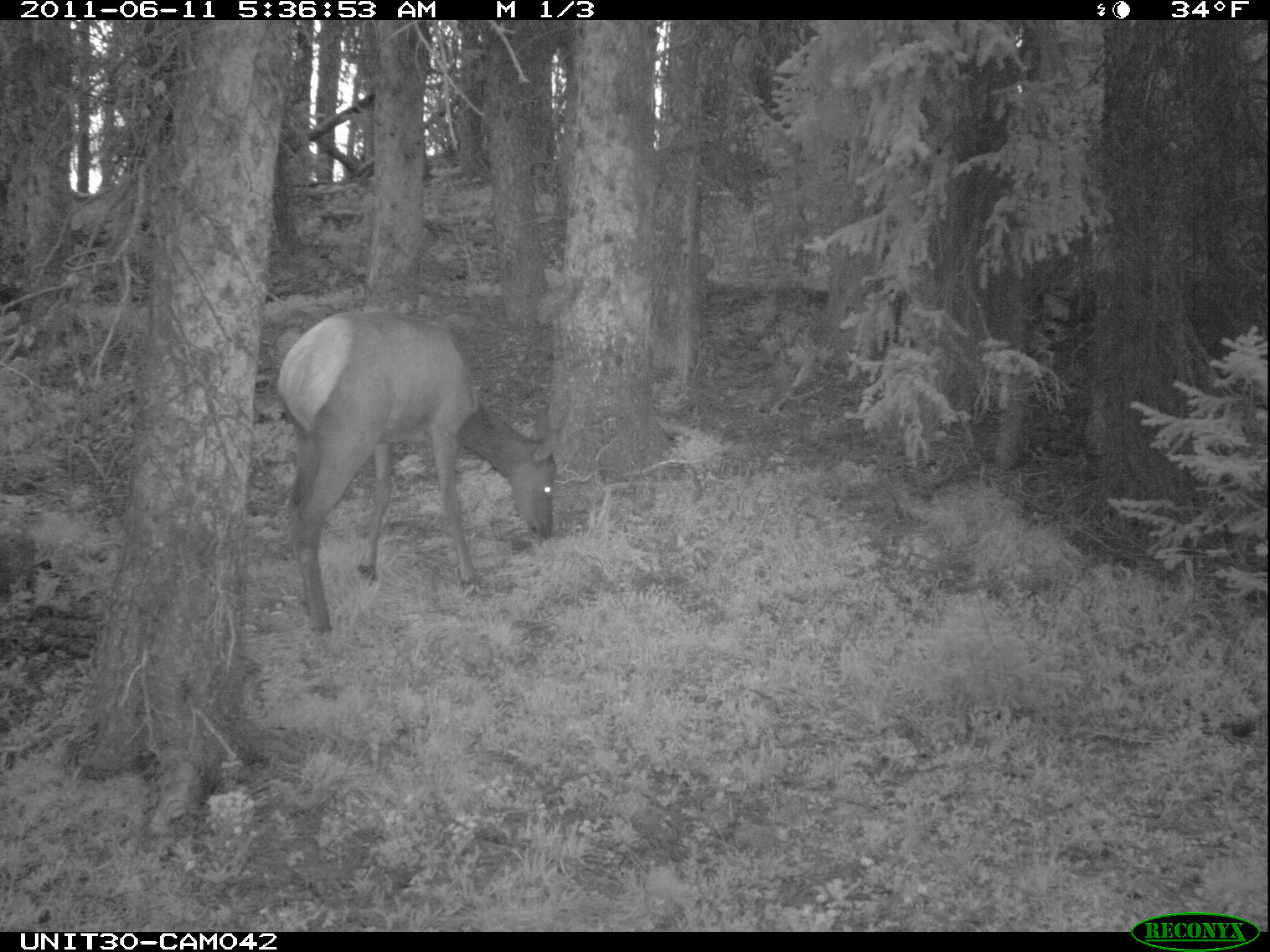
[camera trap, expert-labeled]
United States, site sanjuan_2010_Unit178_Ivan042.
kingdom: Animalia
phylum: Chordata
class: Mammalia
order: Artiodactyla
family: Cervidae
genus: Cervus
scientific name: Cervus elaphus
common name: red deer